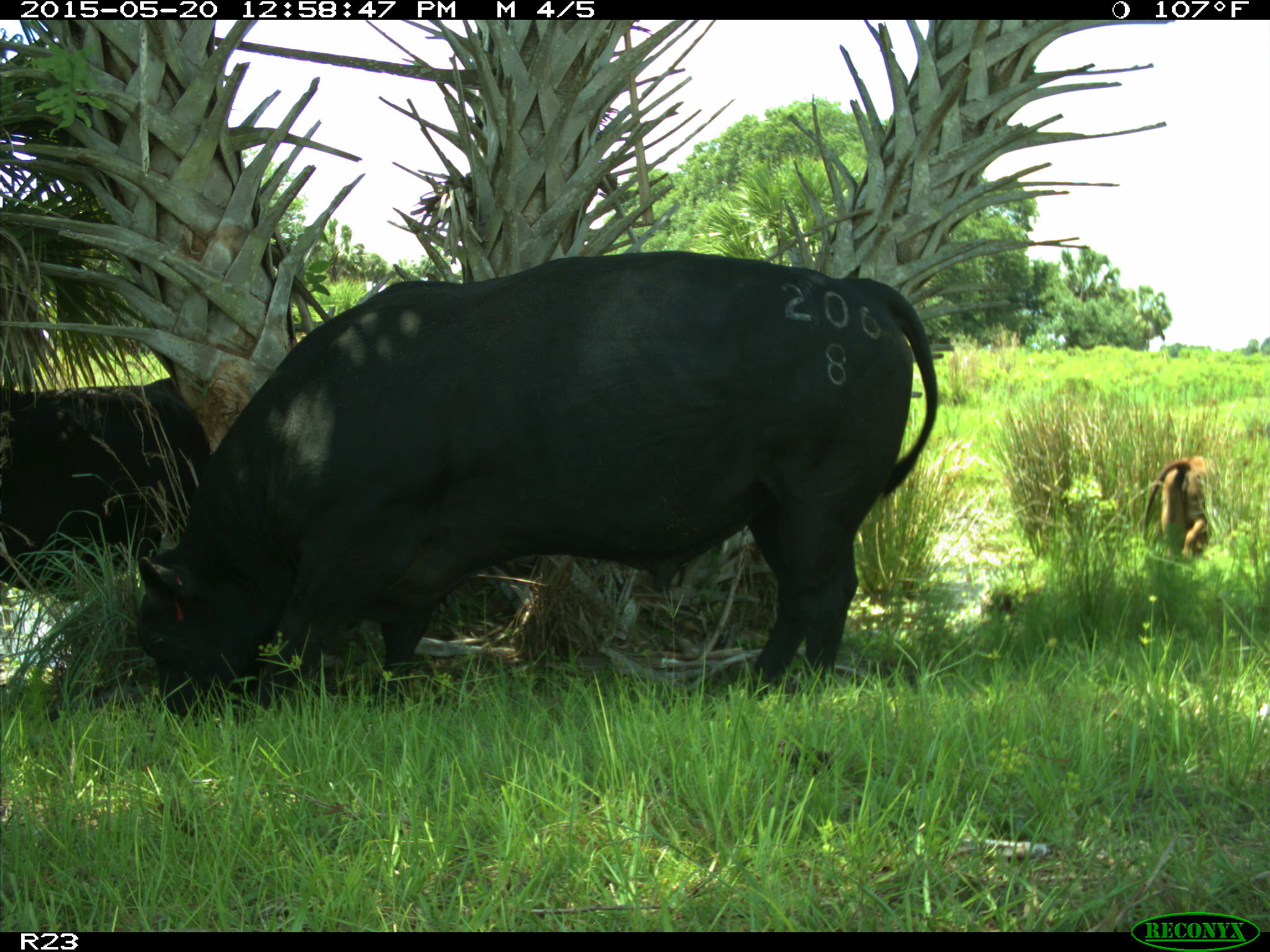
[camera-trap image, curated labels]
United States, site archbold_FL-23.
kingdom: Animalia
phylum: Chordata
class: Mammalia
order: Artiodactyla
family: Bovidae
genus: Bos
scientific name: Bos taurus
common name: domestic cow